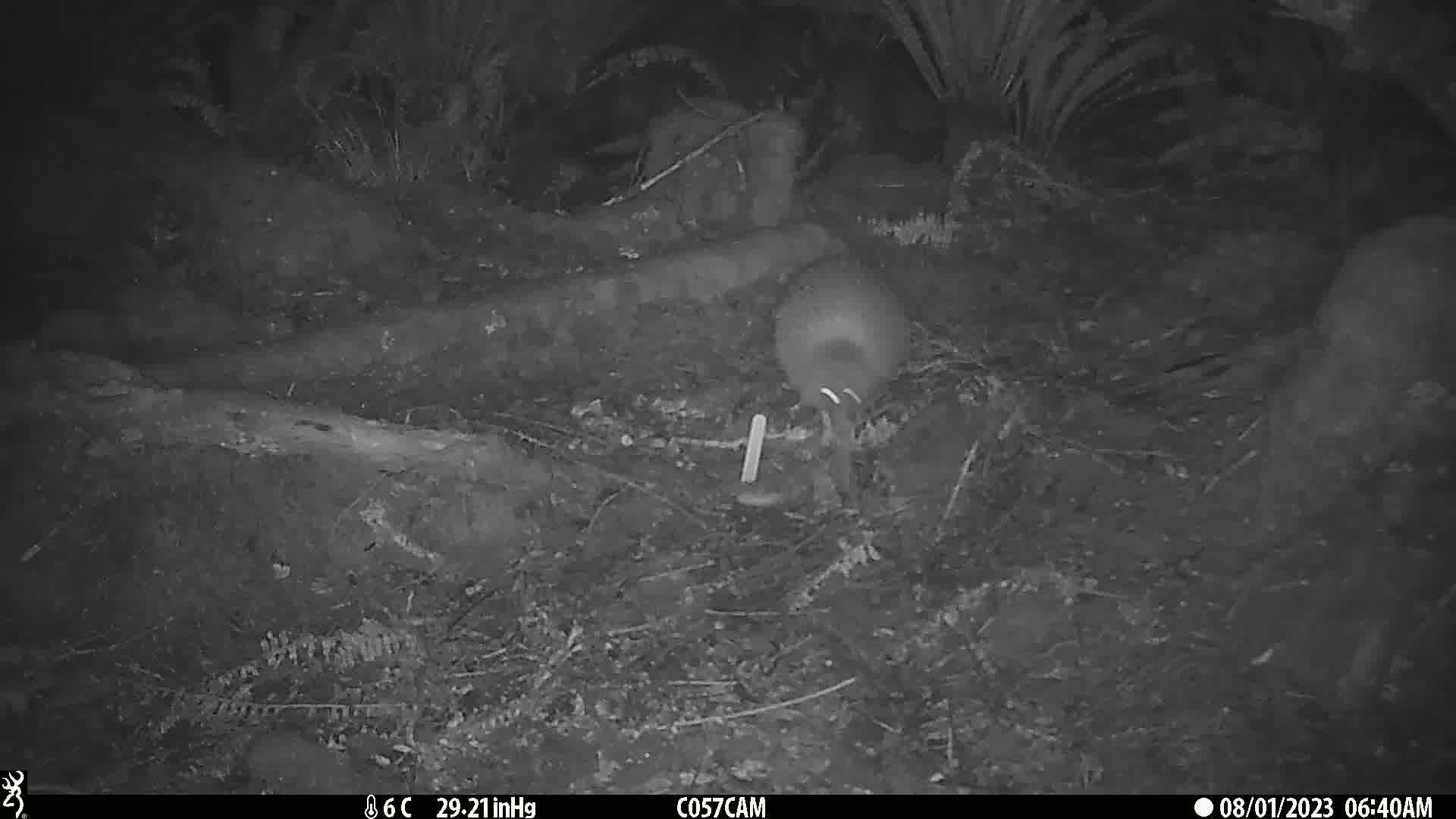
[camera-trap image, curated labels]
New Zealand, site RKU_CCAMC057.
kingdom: Animalia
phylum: Chordata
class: Aves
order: Apterygiformes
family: Apterygidae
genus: Apteryx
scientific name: Apteryx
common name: kiwi